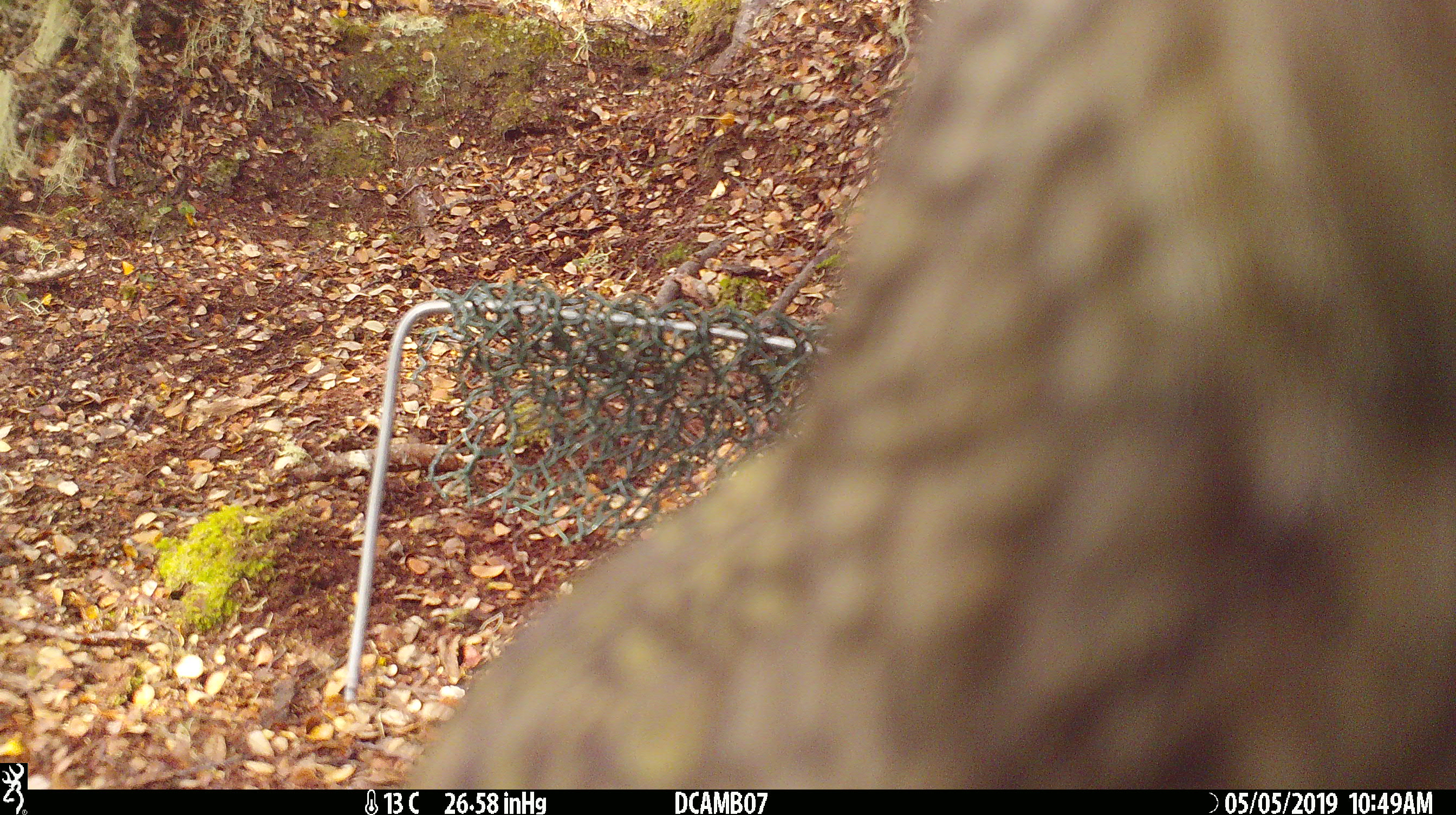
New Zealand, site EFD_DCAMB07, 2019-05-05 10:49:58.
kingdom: Animalia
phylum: Chordata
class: Aves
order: Psittaciformes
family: Strigopidae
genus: Nestor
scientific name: Nestor notabilis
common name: kea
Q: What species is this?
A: Kea (Nestor notabilis).